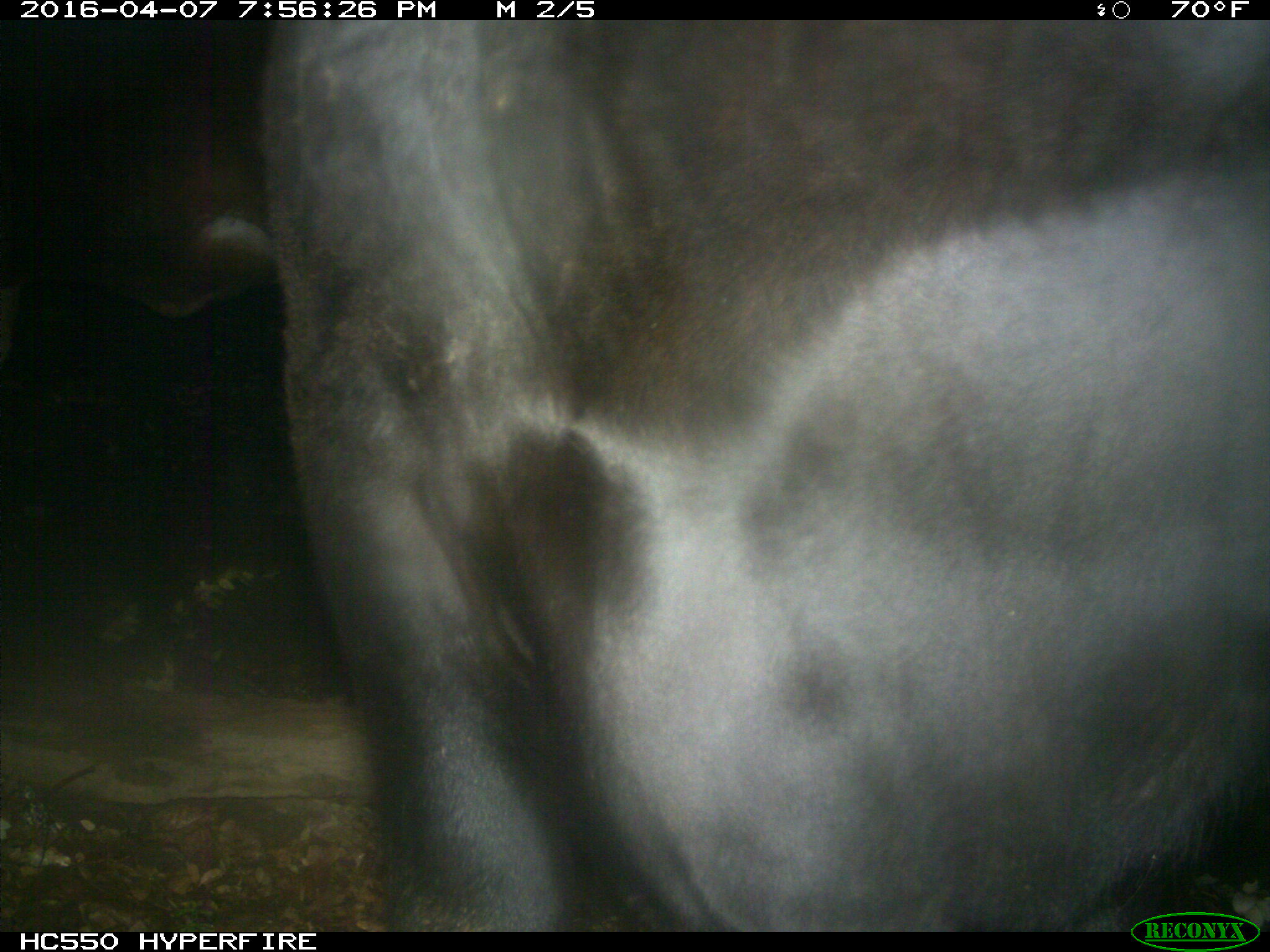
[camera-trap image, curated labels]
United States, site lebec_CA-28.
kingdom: Animalia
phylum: Chordata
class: Mammalia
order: Artiodactyla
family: Bovidae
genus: Bos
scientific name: Bos taurus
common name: domestic cow